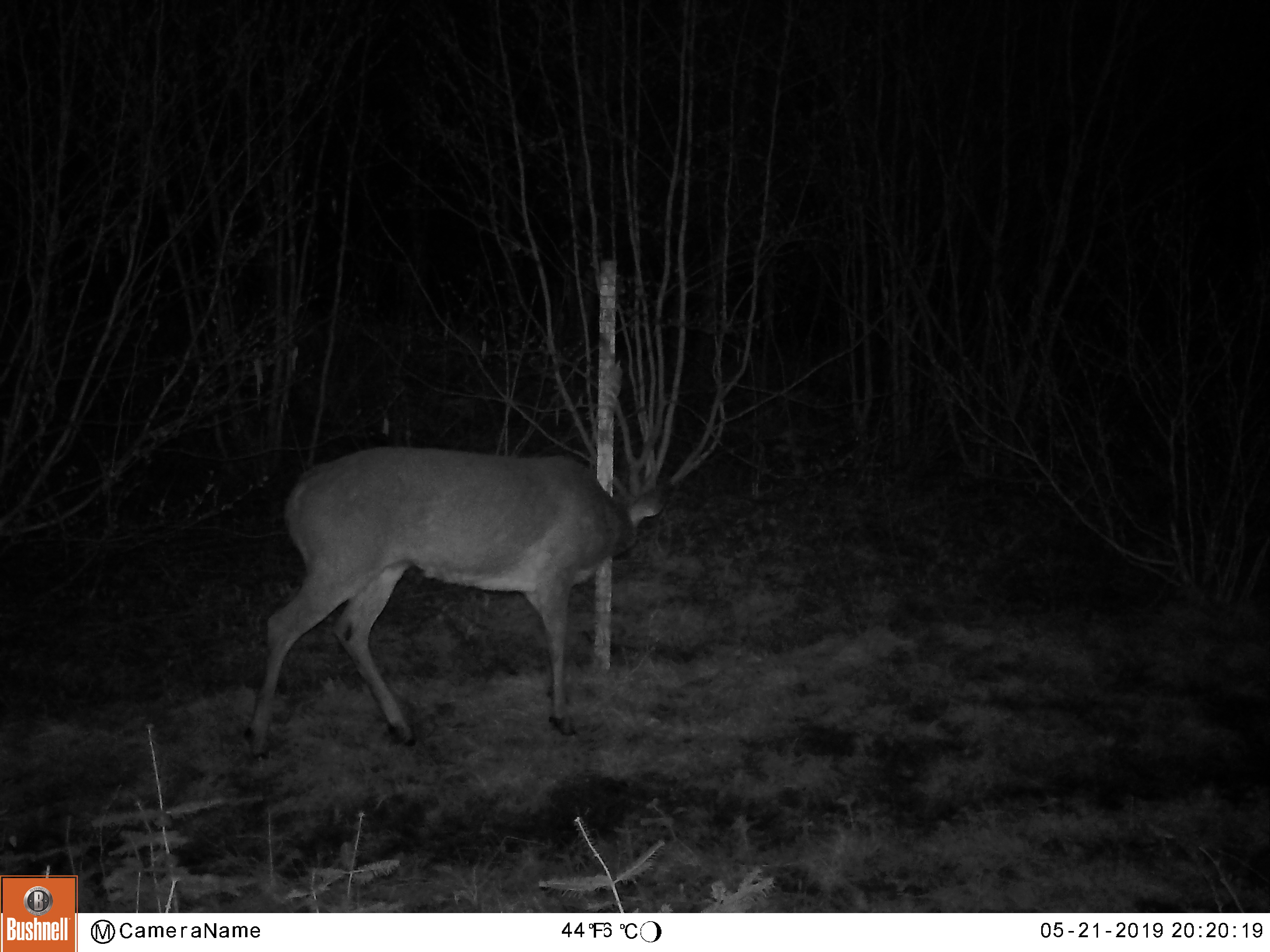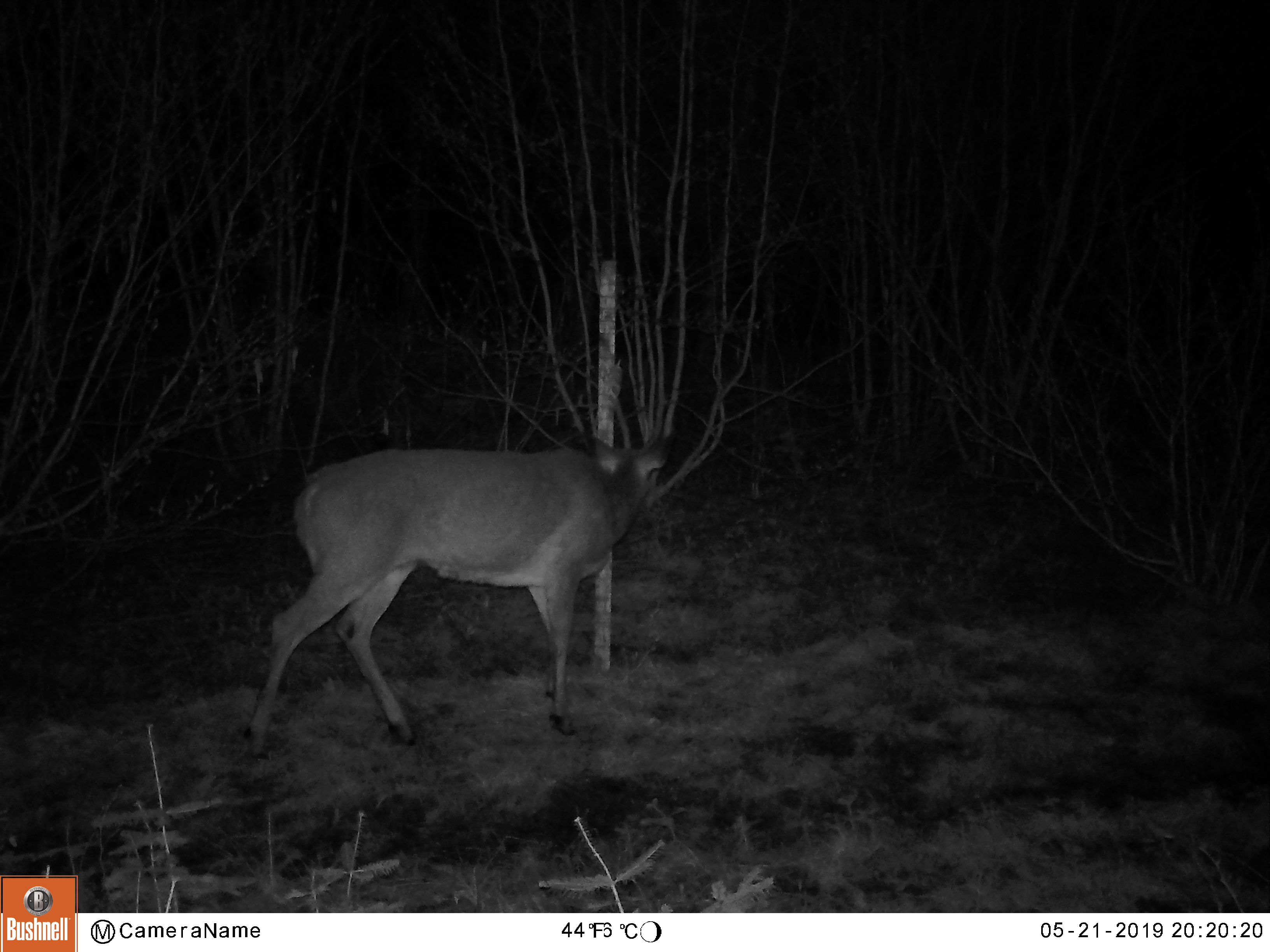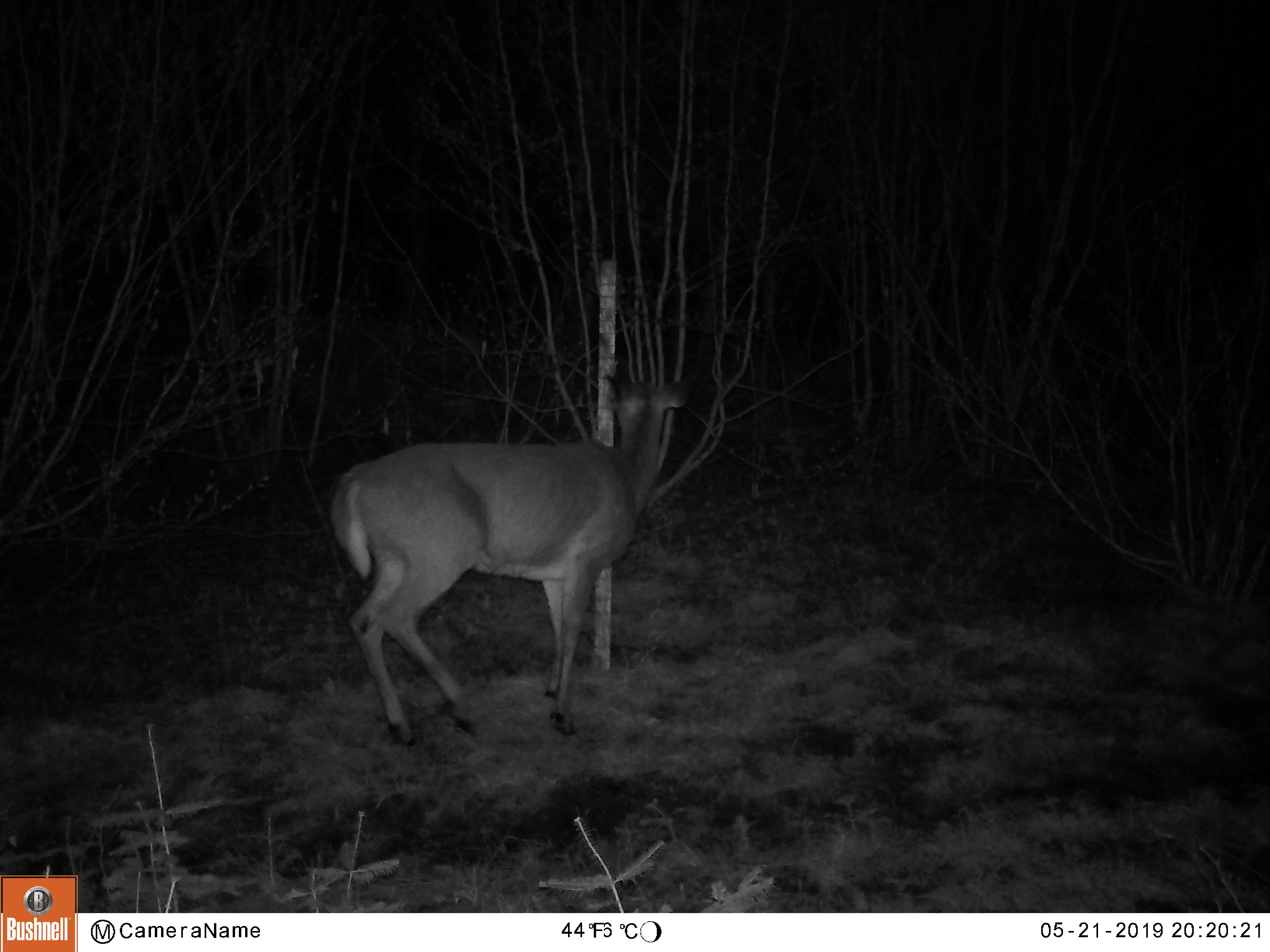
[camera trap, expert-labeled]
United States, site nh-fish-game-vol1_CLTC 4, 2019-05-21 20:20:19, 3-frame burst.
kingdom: Animalia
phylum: Chordata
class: Mammalia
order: Artiodactyla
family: Cervidae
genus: Odocoileus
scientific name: Odocoileus virginianus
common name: white-tailed deer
White-tailed deer (Odocoileus virginianus).